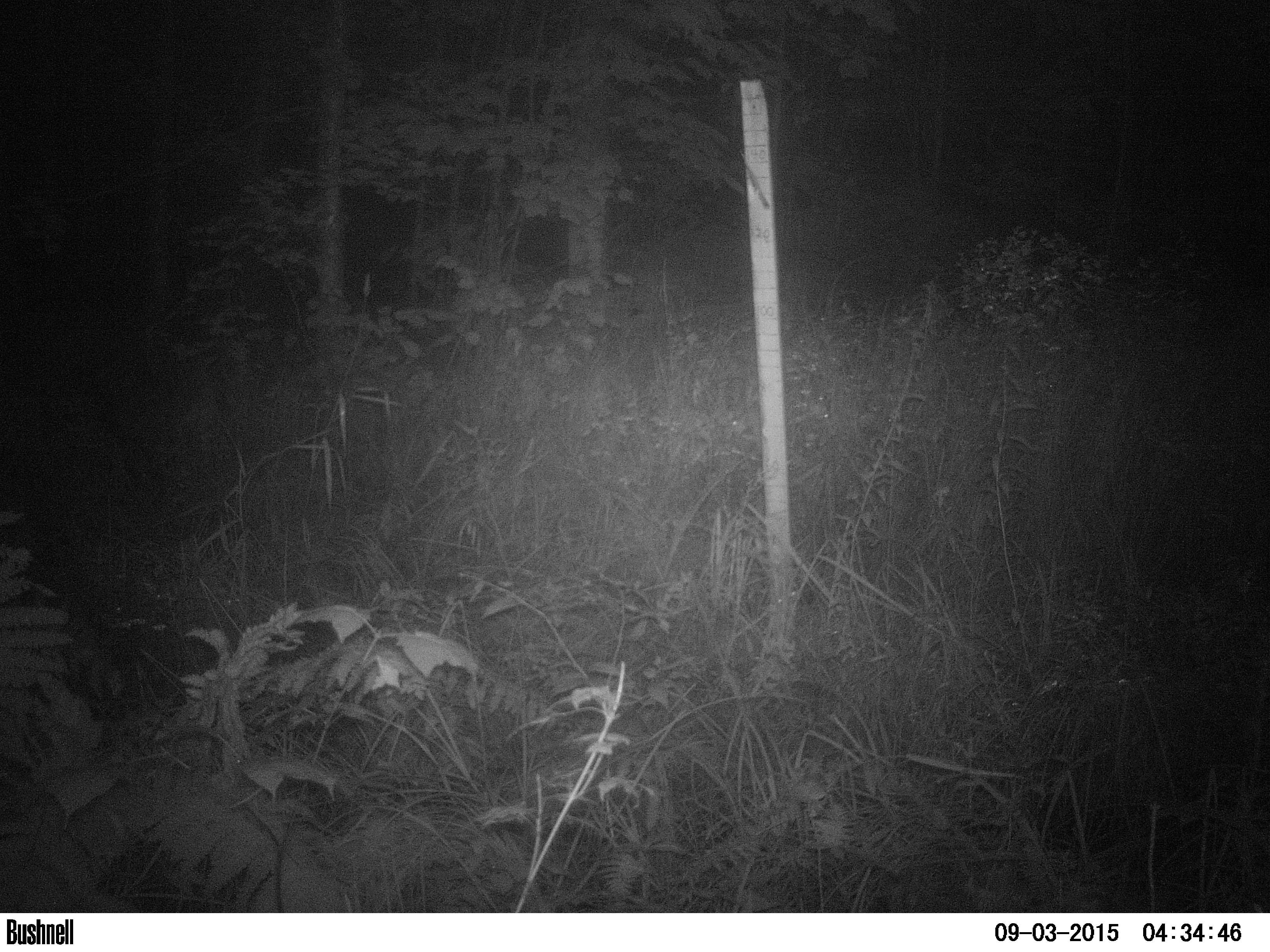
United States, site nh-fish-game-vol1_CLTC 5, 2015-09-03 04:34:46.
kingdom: Animalia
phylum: Chordata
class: Mammalia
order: Artiodactyla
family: Cervidae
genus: Alces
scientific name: Alces alces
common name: moose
Moose (Alces alces).